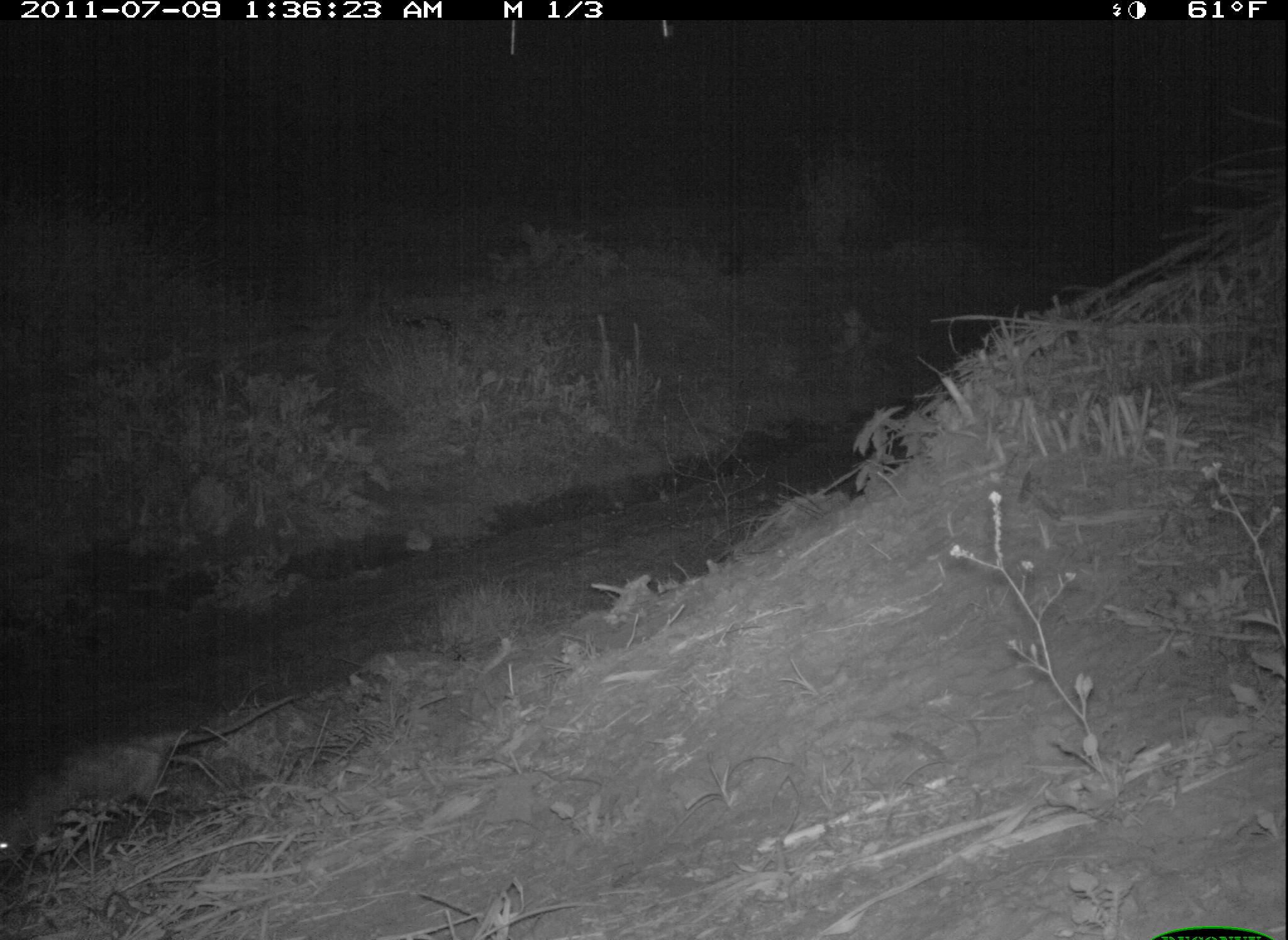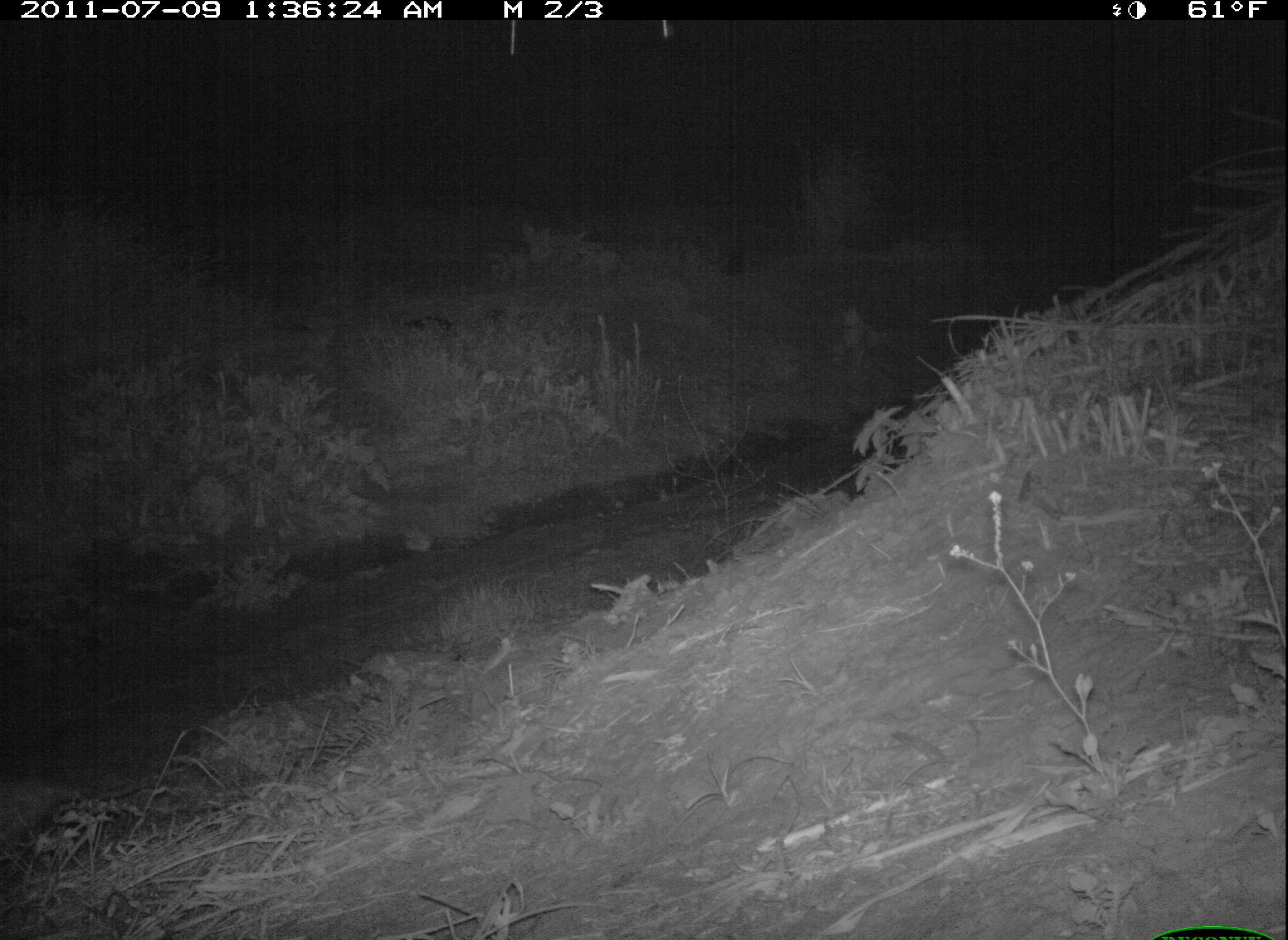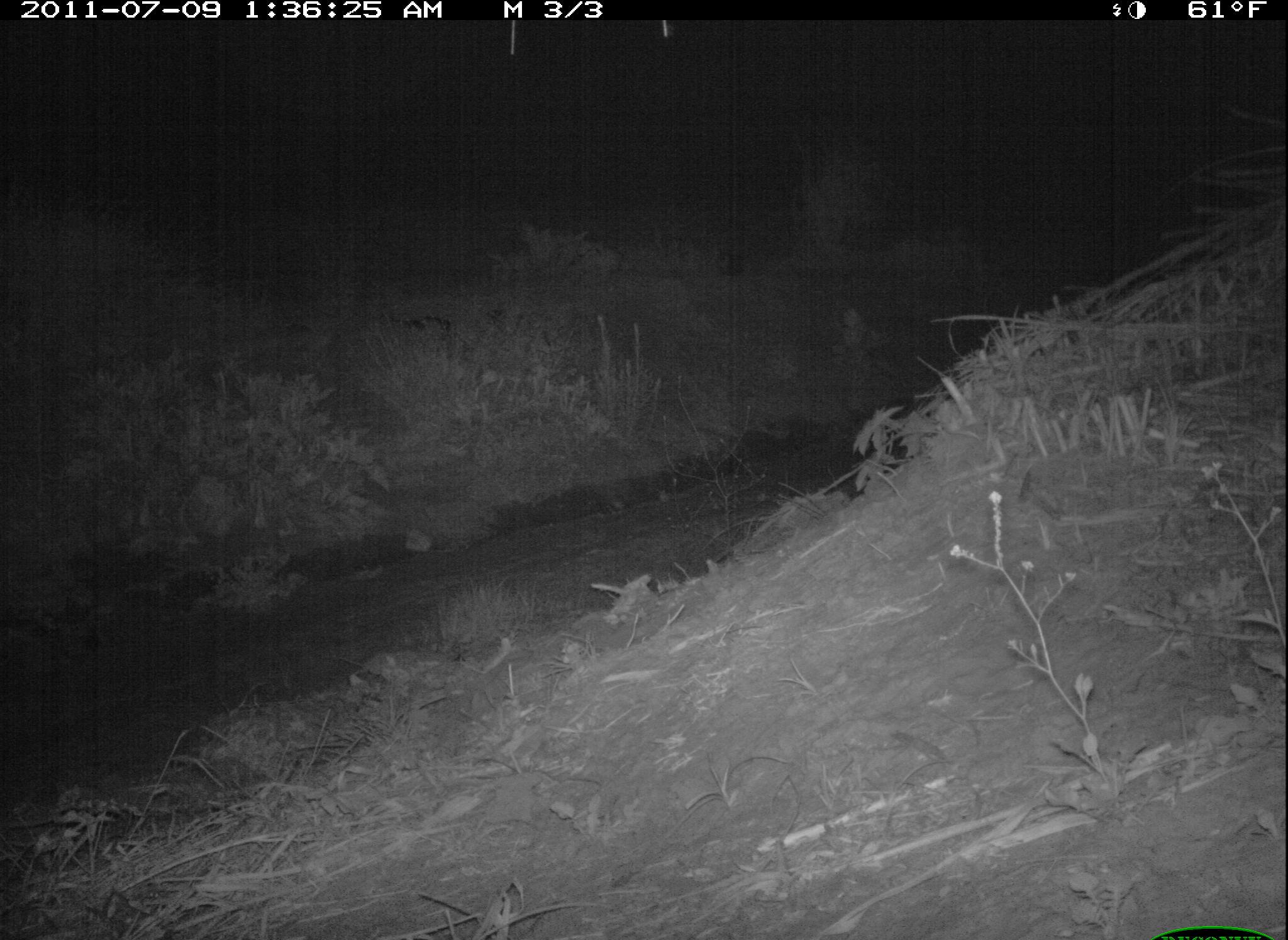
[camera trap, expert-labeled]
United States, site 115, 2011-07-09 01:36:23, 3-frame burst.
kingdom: Animalia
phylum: Chordata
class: Mammalia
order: Didelphimorphia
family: Didelphidae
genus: Didelphis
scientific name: Didelphis virginiana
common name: virginia opossum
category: opossum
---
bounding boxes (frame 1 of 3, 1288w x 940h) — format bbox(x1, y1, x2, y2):
opossum: bbox(3, 686, 299, 867)